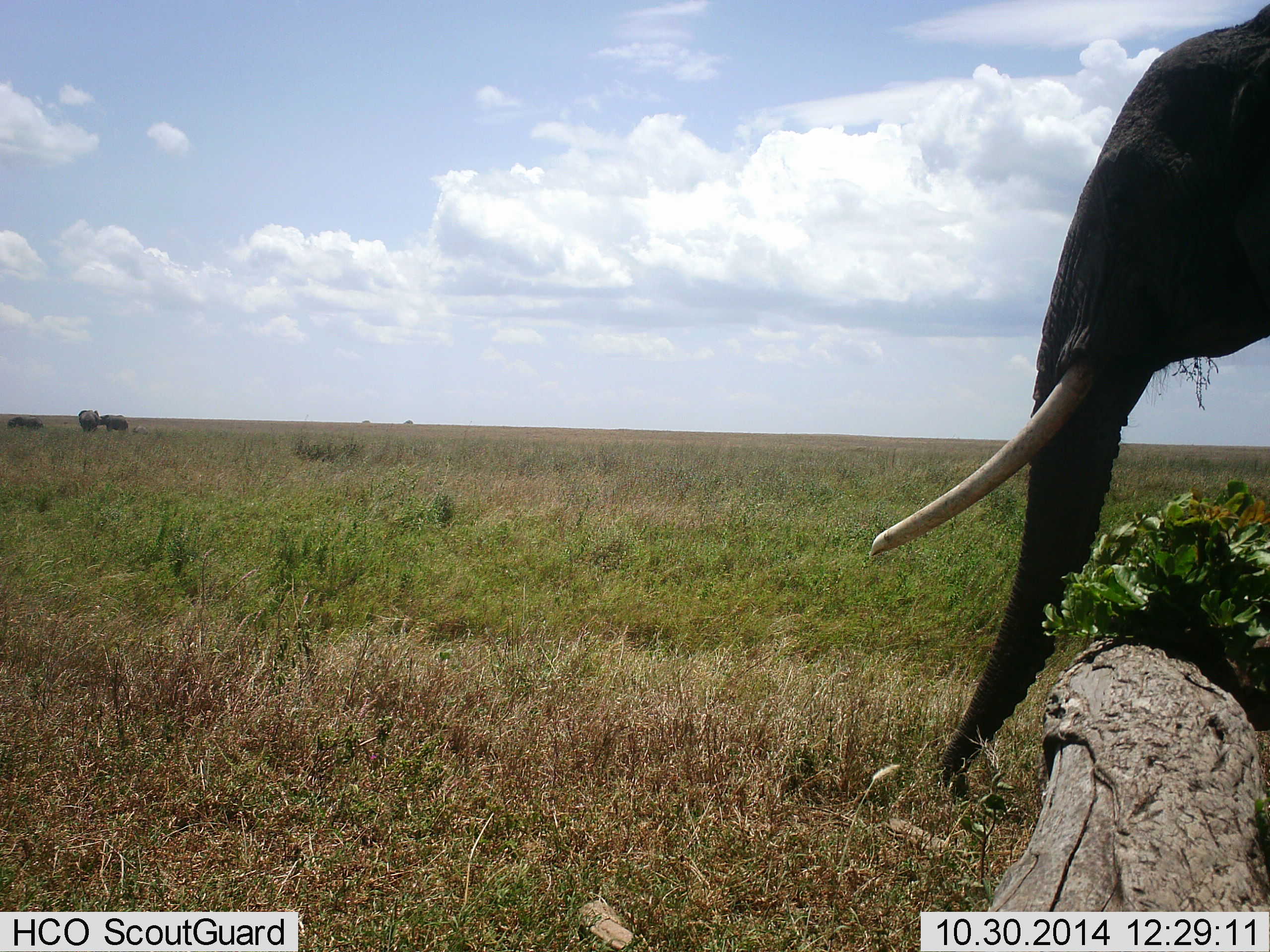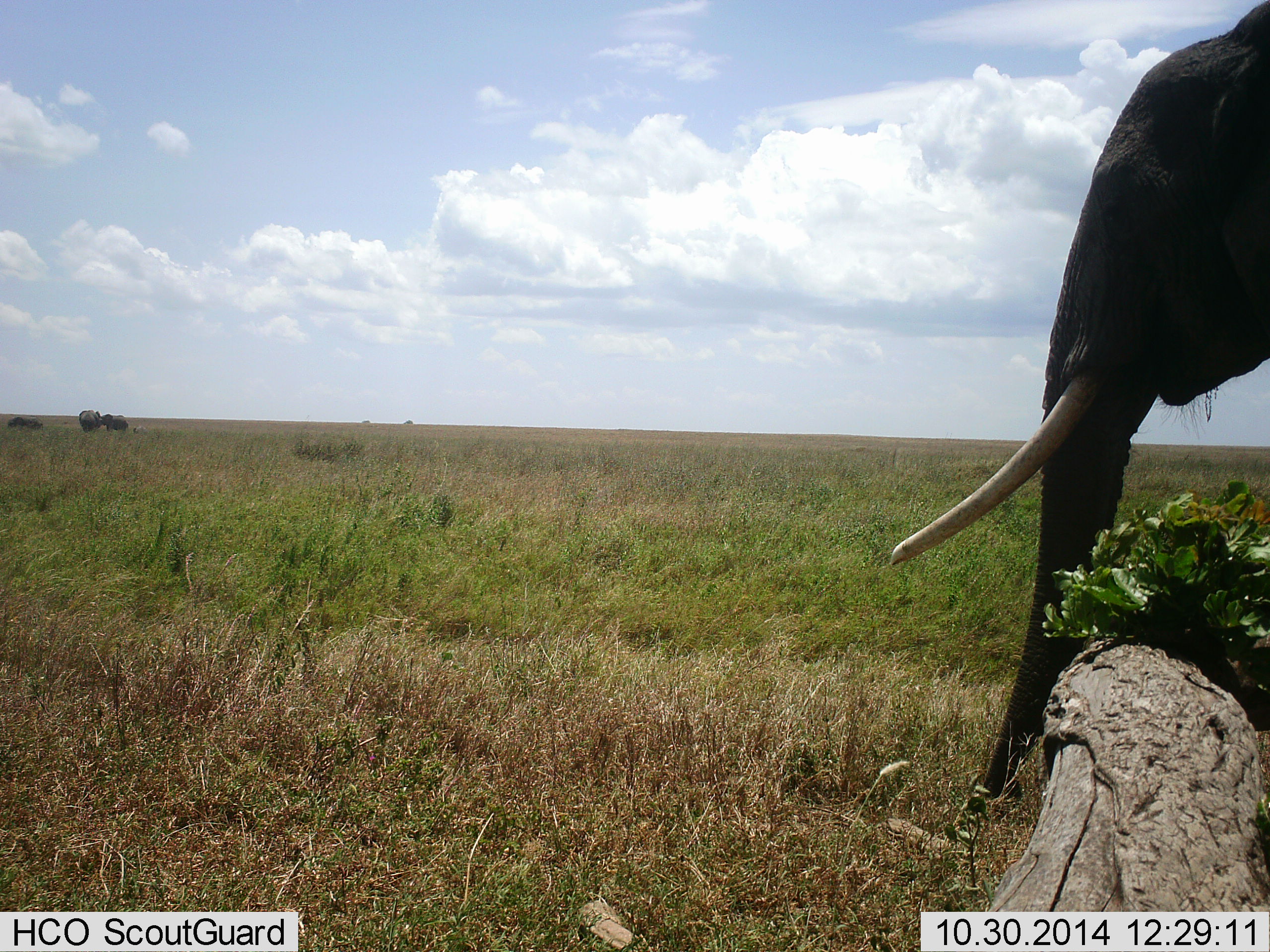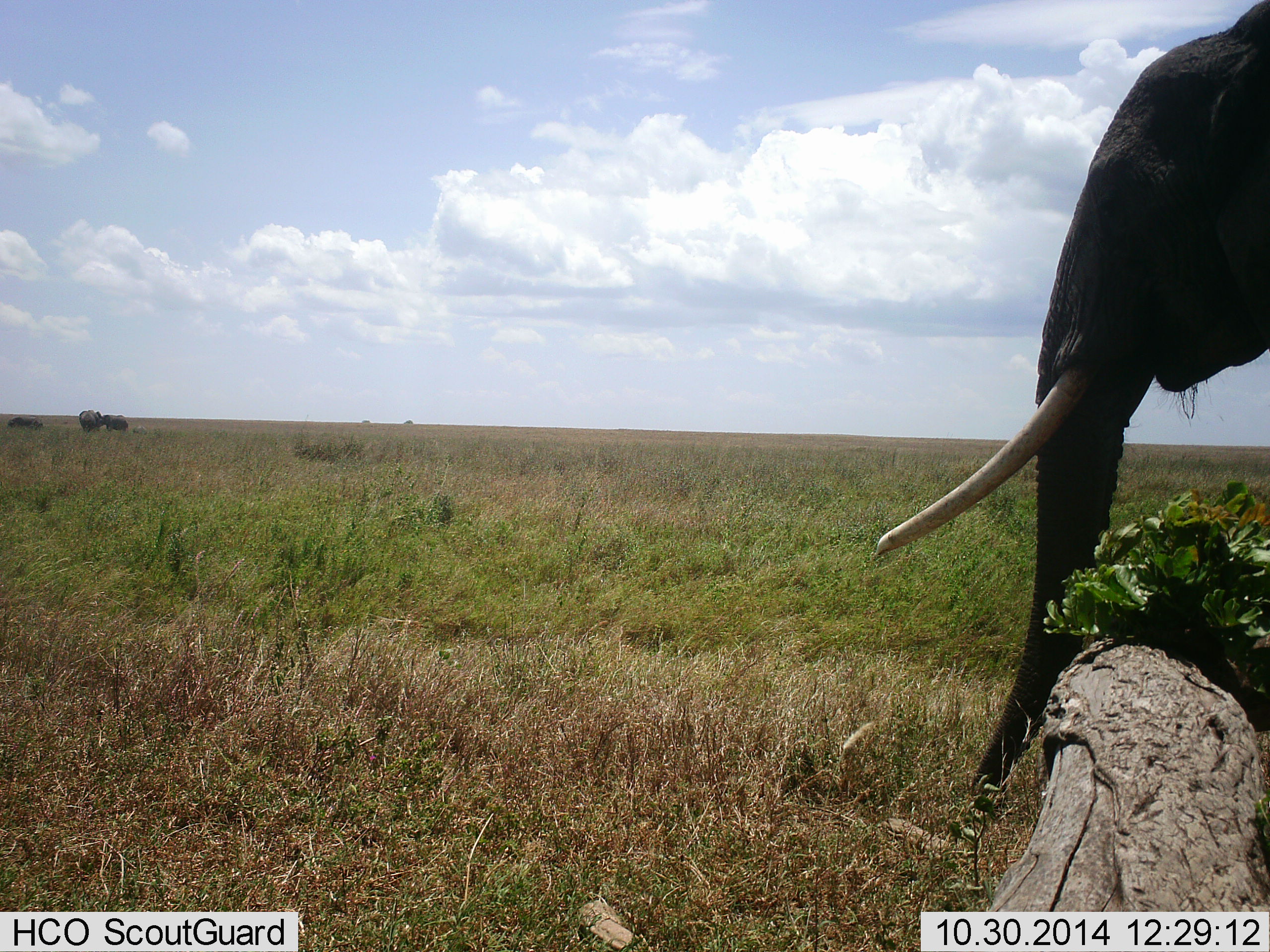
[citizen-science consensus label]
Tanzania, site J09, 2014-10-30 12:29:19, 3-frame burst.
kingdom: Animalia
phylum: Chordata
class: Mammalia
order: Proboscidea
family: Elephantidae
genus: Loxodonta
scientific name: Loxodonta africana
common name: african bush elephant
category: elephant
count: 3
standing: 91%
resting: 0%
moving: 18%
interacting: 9%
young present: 9%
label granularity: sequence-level